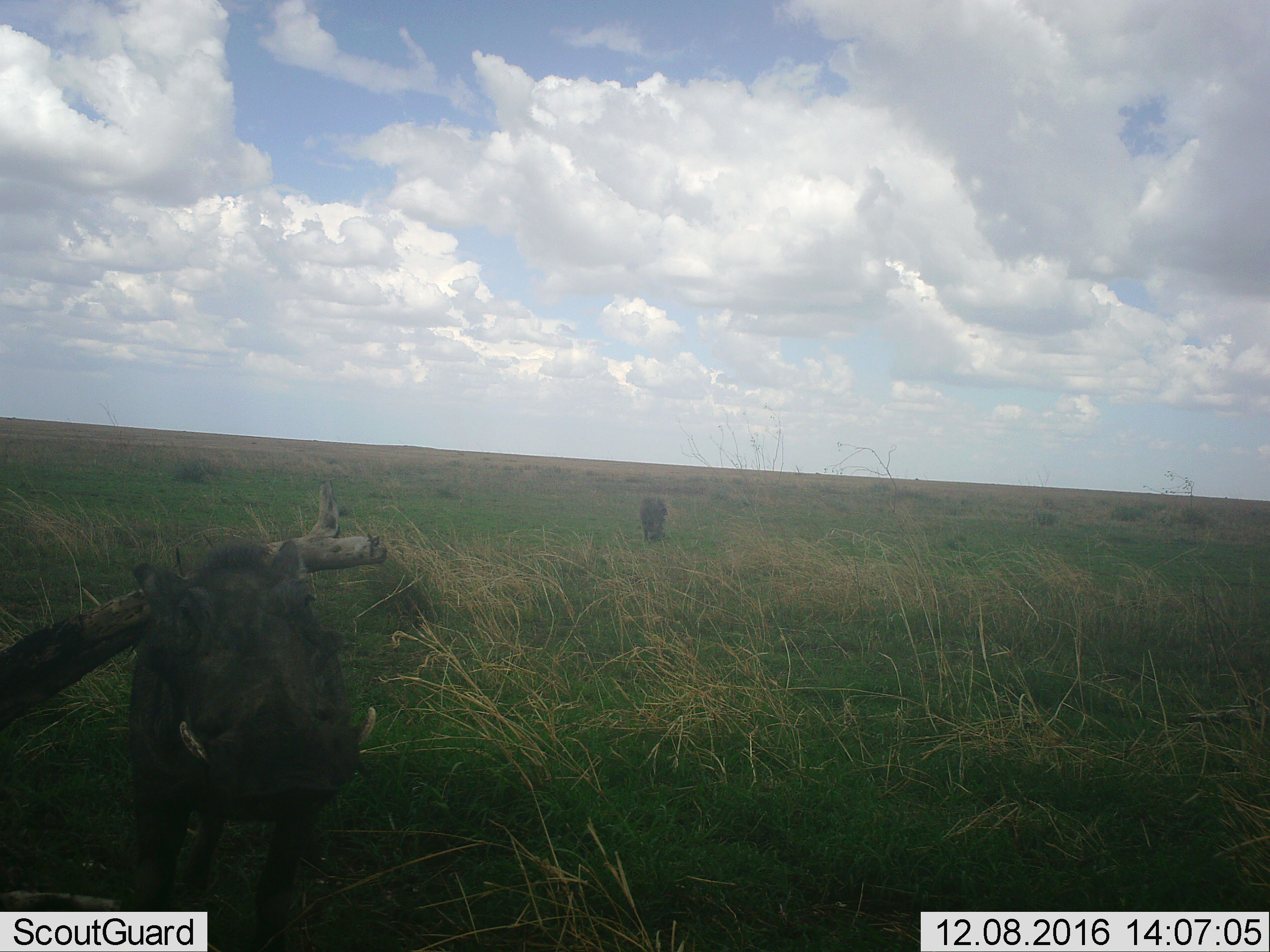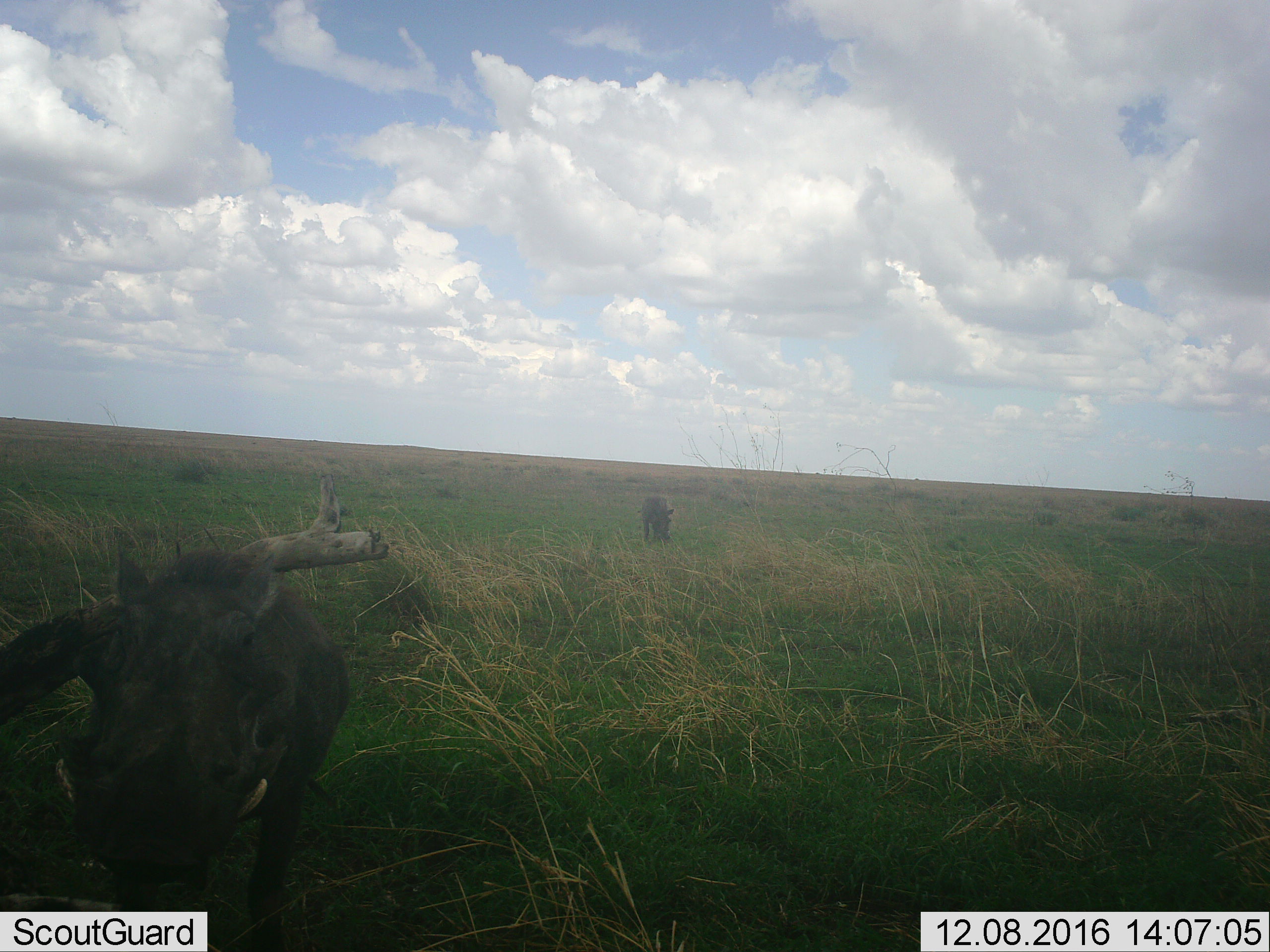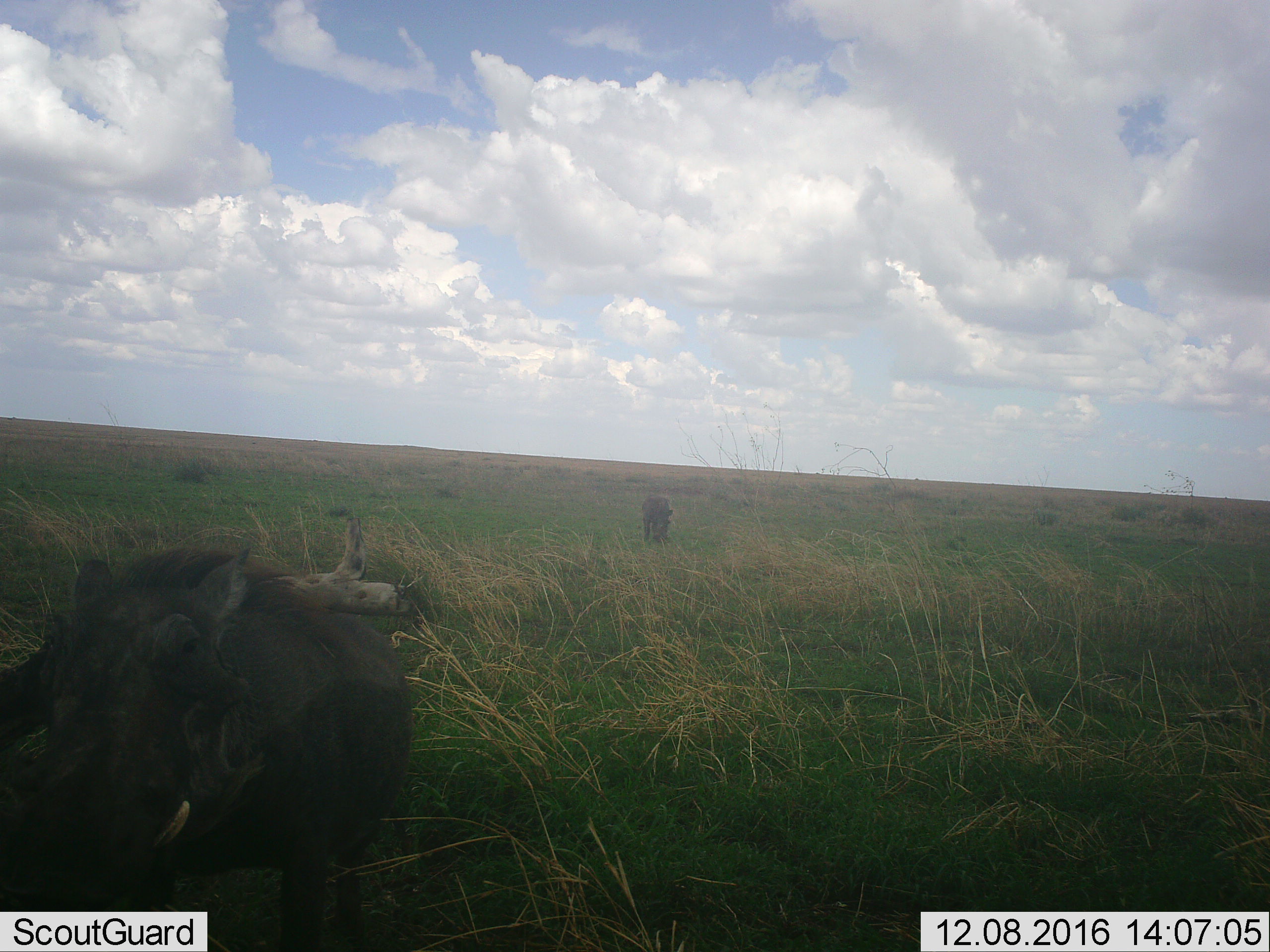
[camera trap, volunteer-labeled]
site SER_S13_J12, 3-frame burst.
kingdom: Animalia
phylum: Chordata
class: Mammalia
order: Artiodactyla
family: Suidae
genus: Phacochoerus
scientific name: Phacochoerus africanus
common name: warthog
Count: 2.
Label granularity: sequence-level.